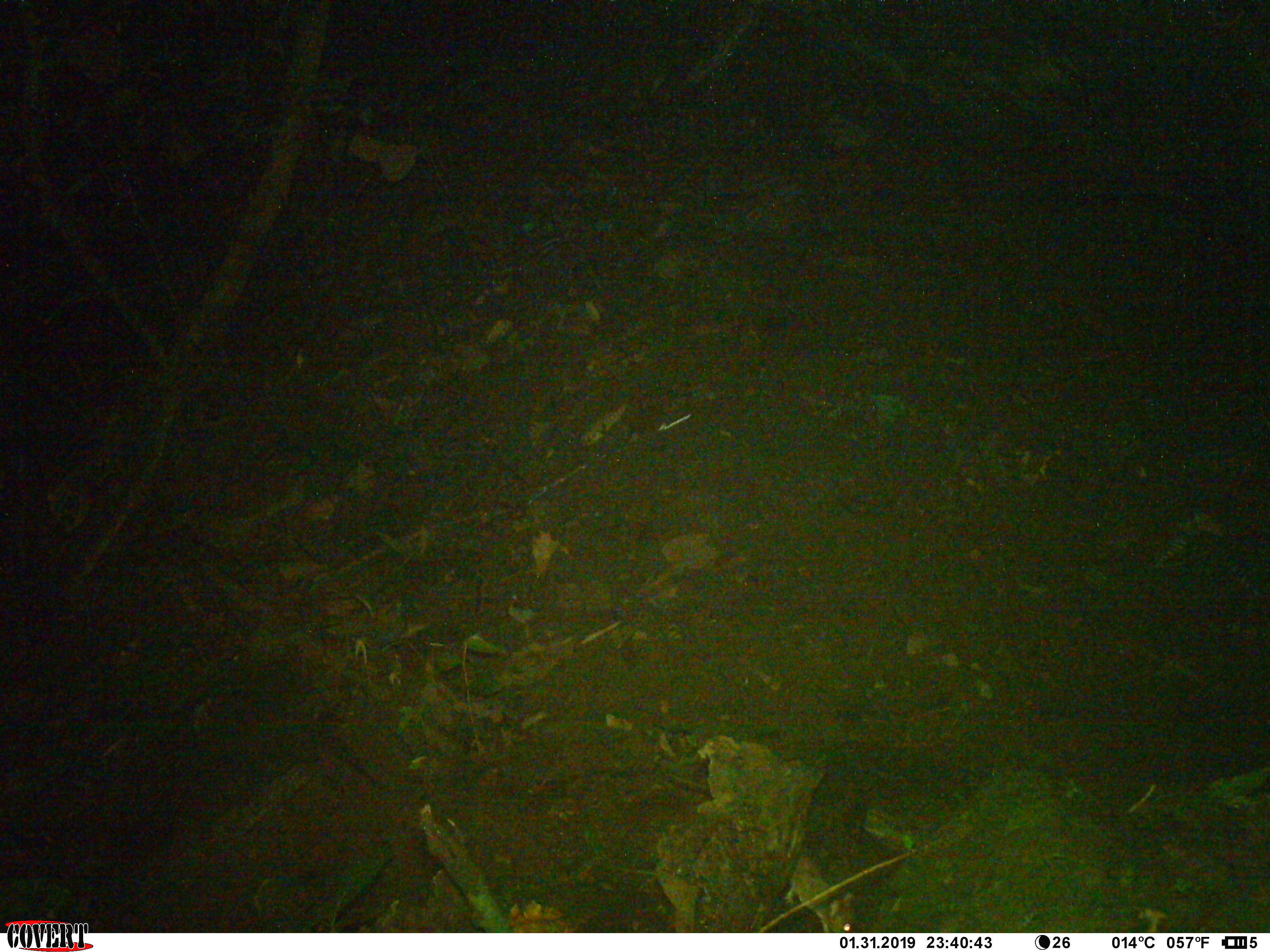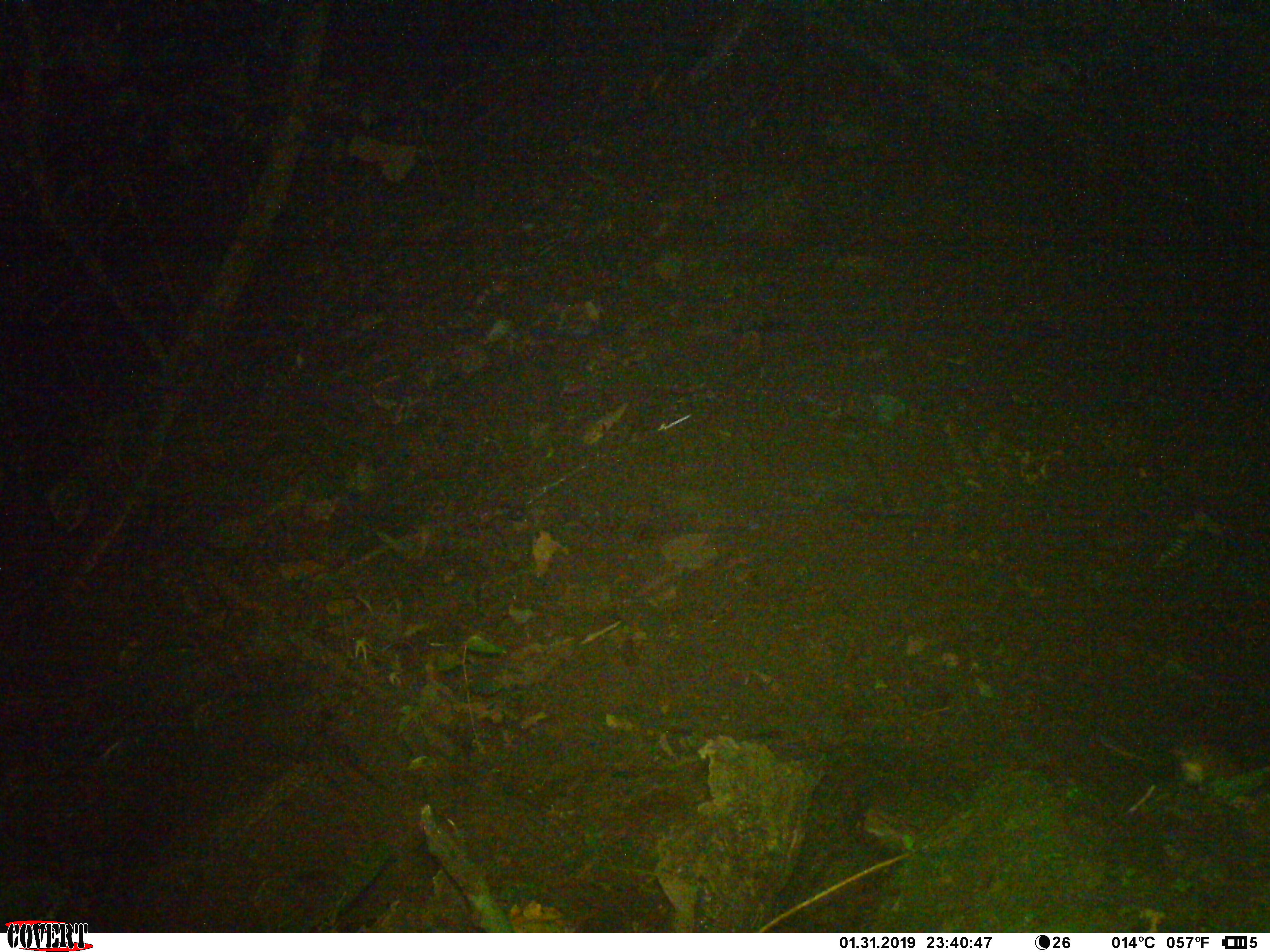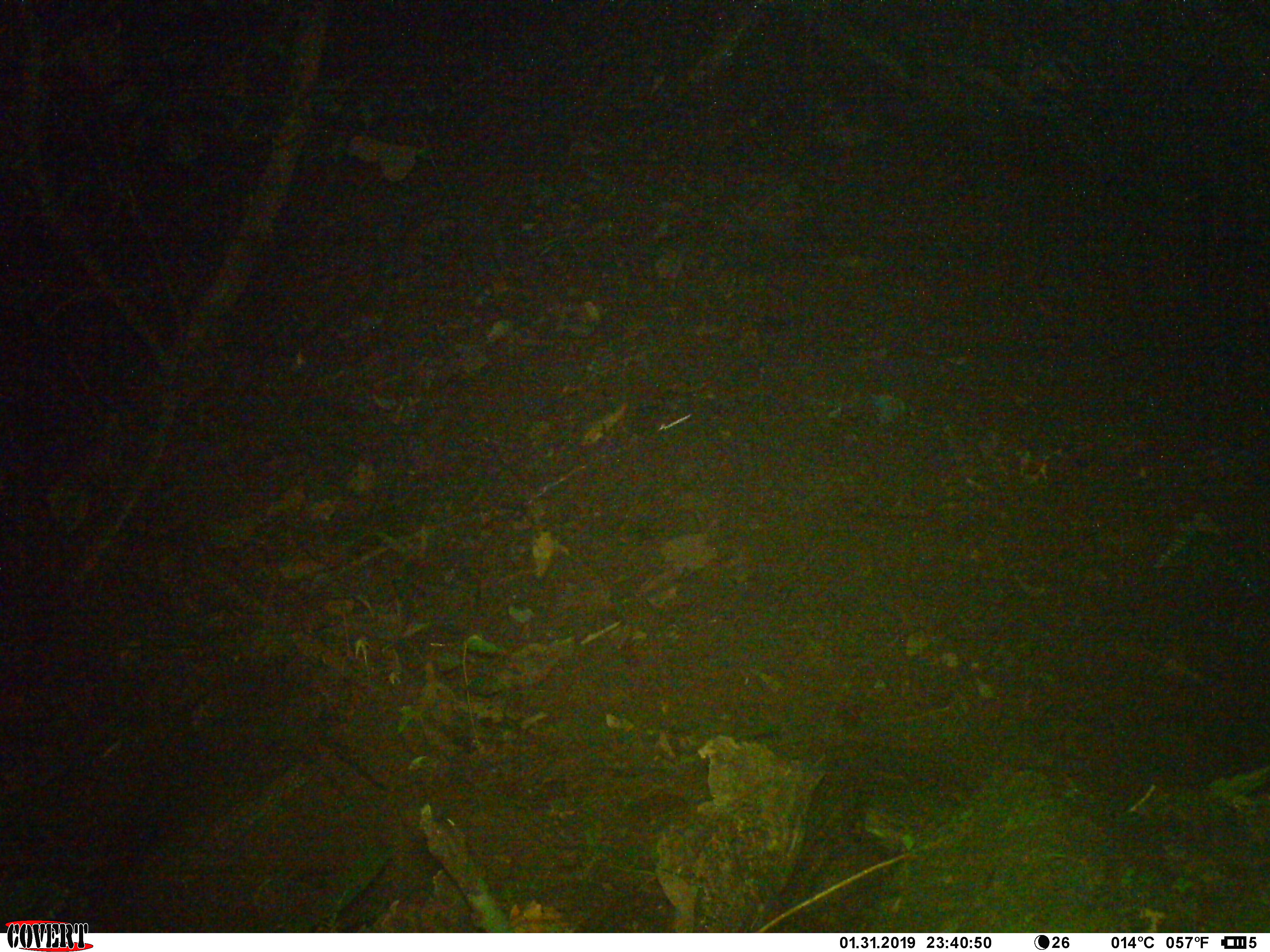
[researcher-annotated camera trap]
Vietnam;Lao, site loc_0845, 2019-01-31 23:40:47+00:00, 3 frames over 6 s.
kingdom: Animalia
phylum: Chordata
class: Mammalia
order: Rodentia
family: Muridae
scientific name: Muridae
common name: old-world mice and rats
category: unidentified murid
Unidentified murid (old-world mice and rats) (Muridae). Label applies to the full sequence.